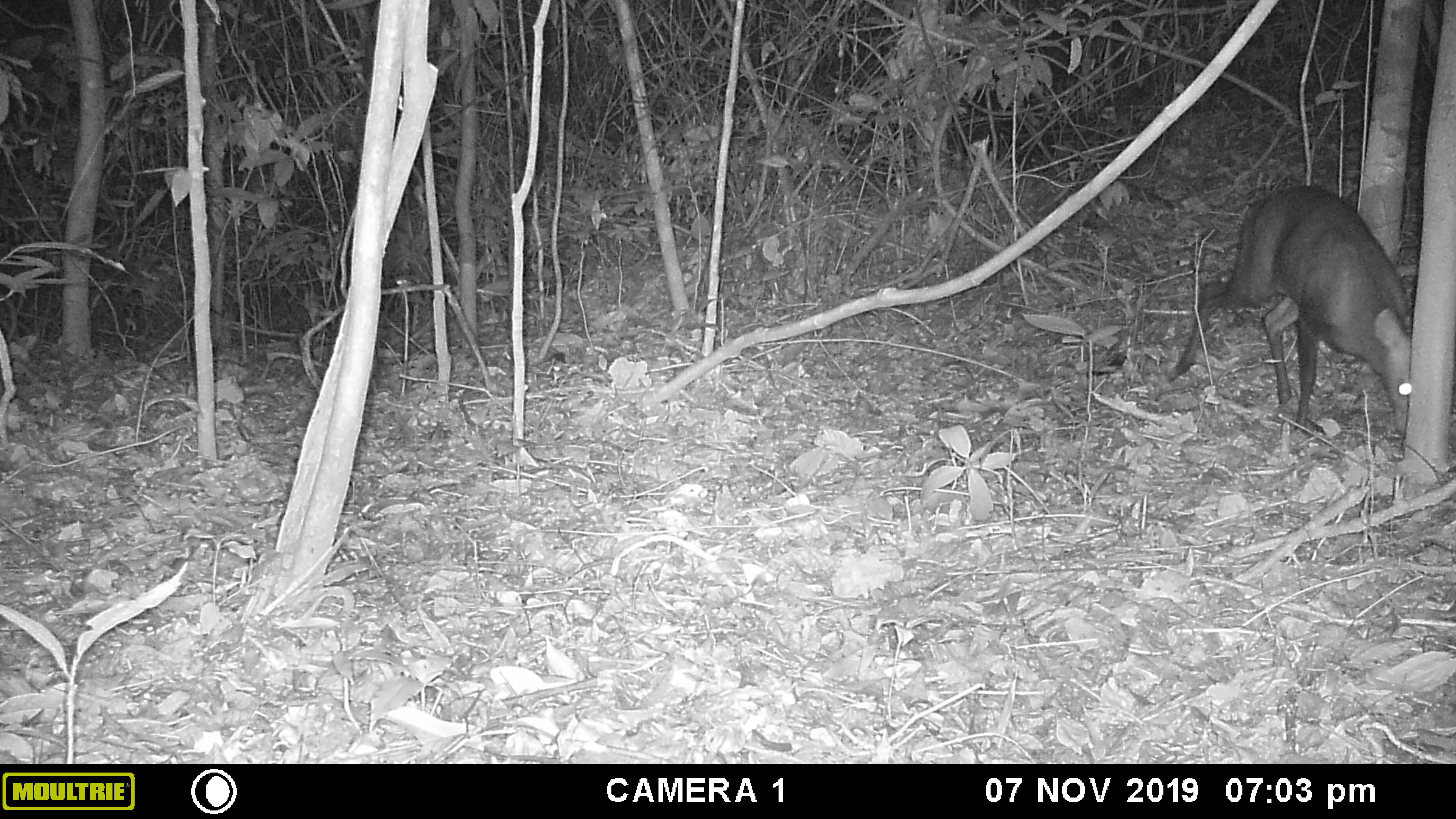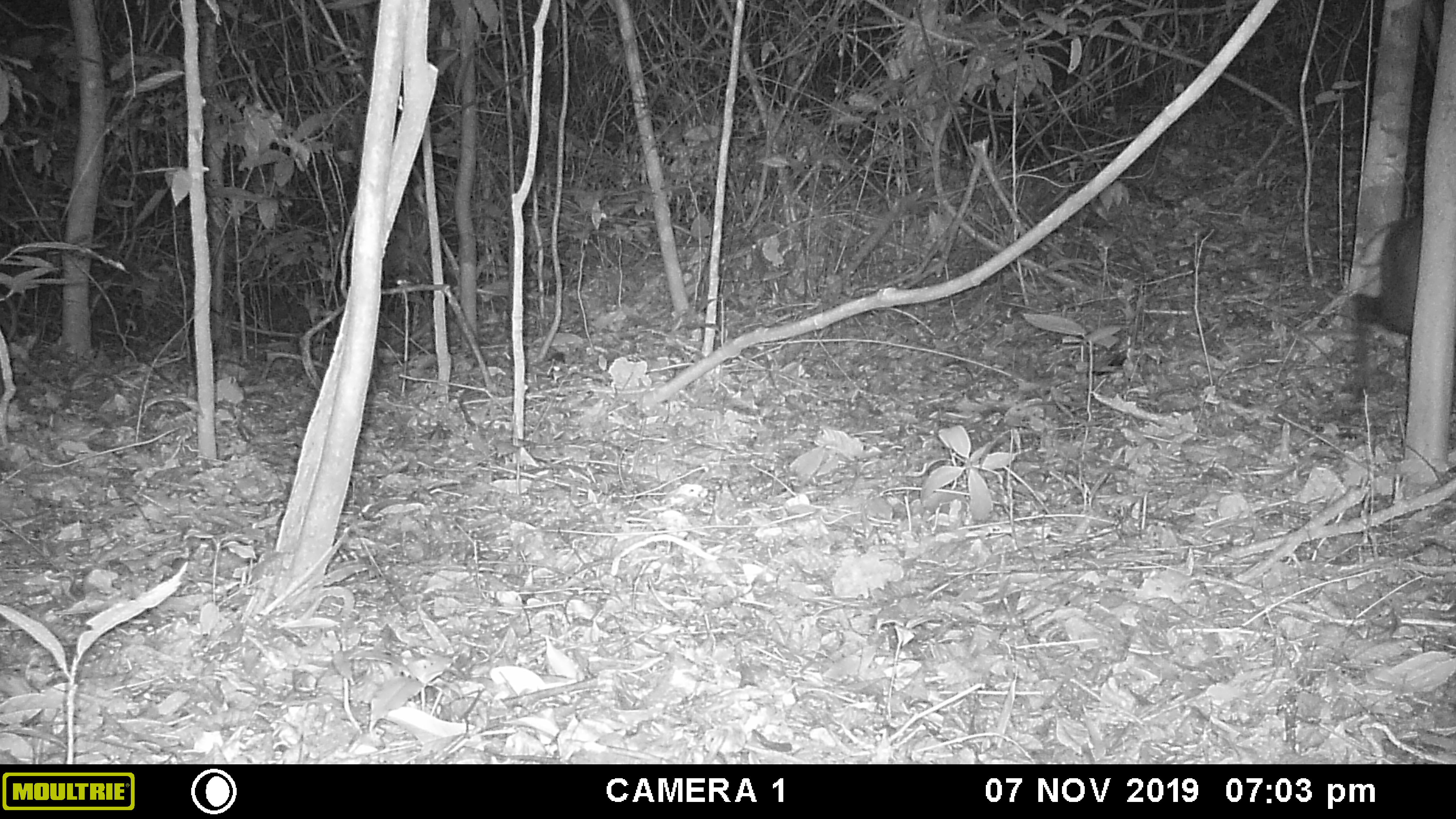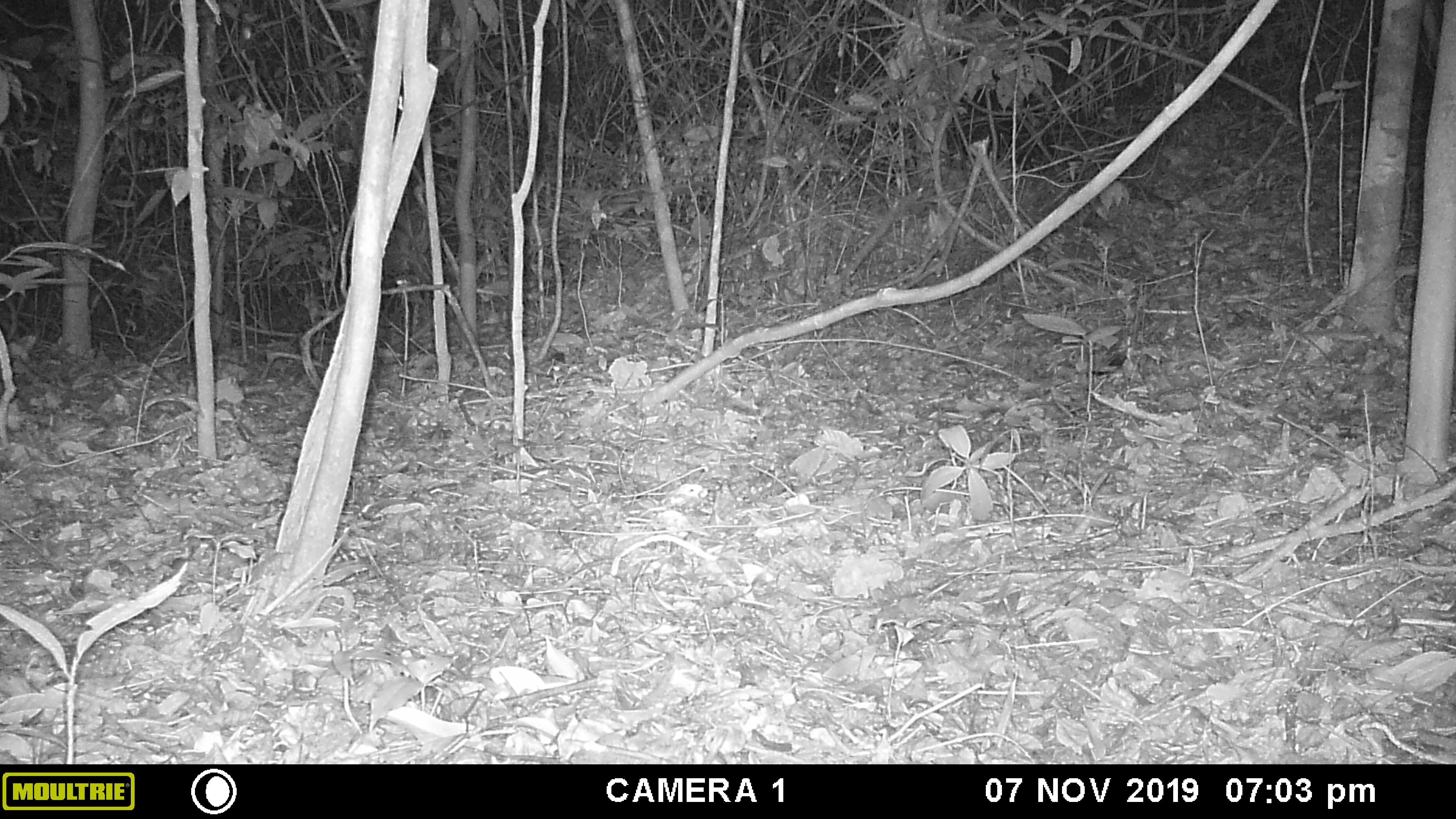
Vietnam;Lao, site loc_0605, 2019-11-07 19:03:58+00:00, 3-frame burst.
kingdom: Animalia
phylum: Chordata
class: Mammalia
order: Artiodactyla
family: Cervidae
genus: Muntiacus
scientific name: Muntiacus rooseveltorum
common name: roosevelt's muntjac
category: roosevelts muntjac group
Roosevelts muntjac group (roosevelt's muntjac) (Muntiacus rooseveltorum). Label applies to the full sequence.